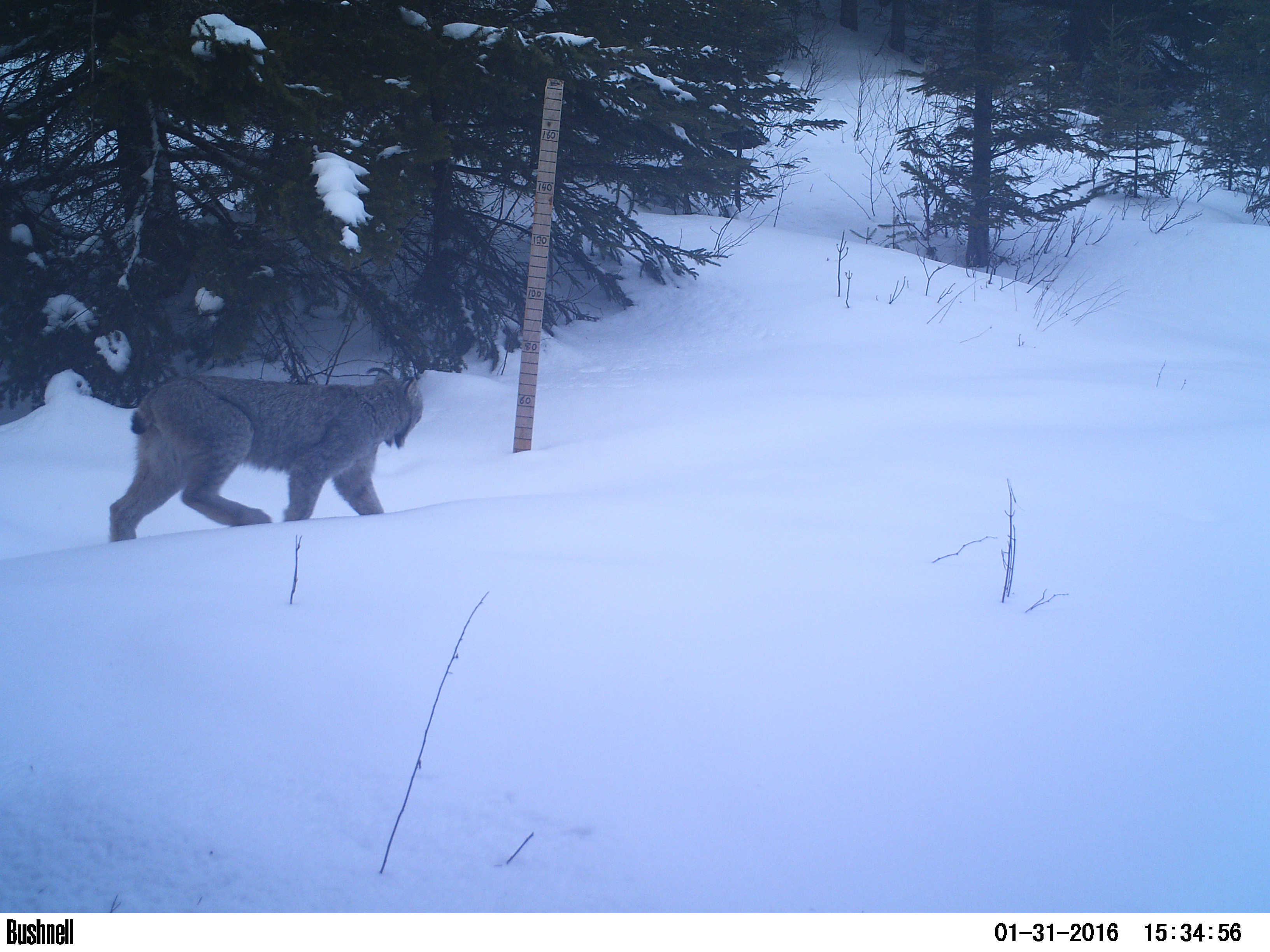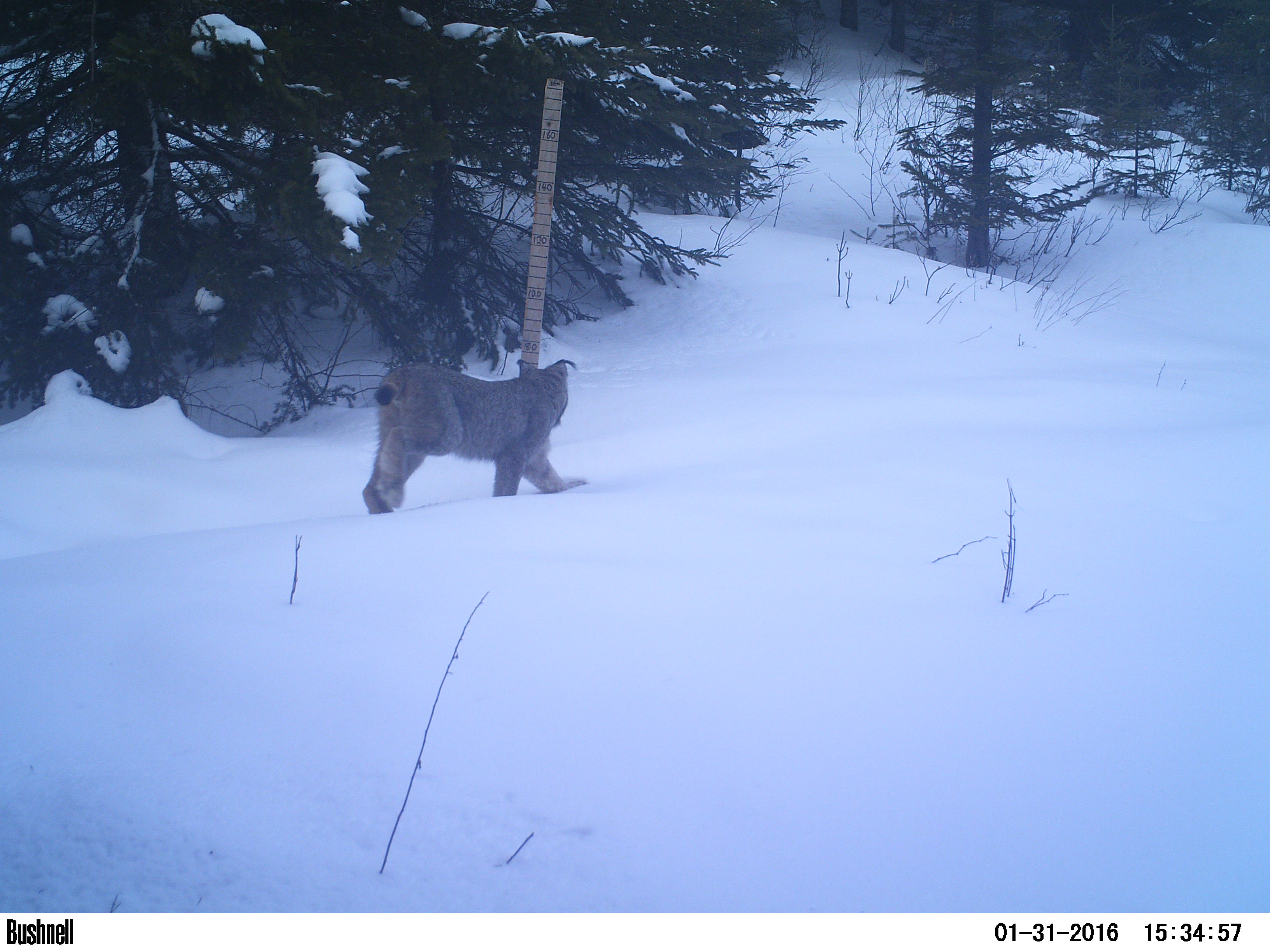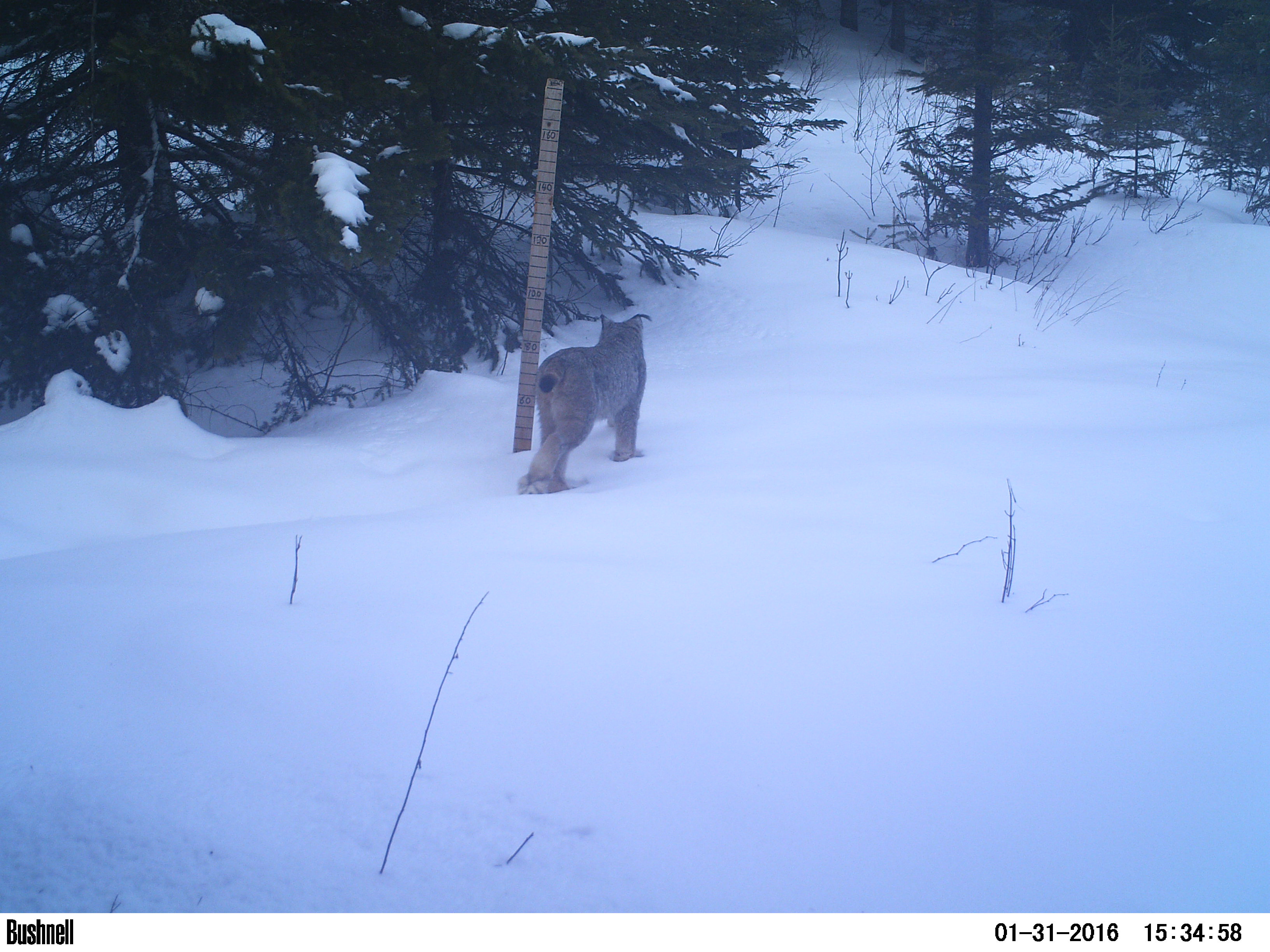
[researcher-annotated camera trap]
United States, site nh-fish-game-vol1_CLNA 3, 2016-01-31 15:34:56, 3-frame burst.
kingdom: Animalia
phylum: Chordata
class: Mammalia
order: Carnivora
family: Felidae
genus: Lynx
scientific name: Lynx canadensis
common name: canada lynx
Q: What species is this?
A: Canada lynx (Lynx canadensis).